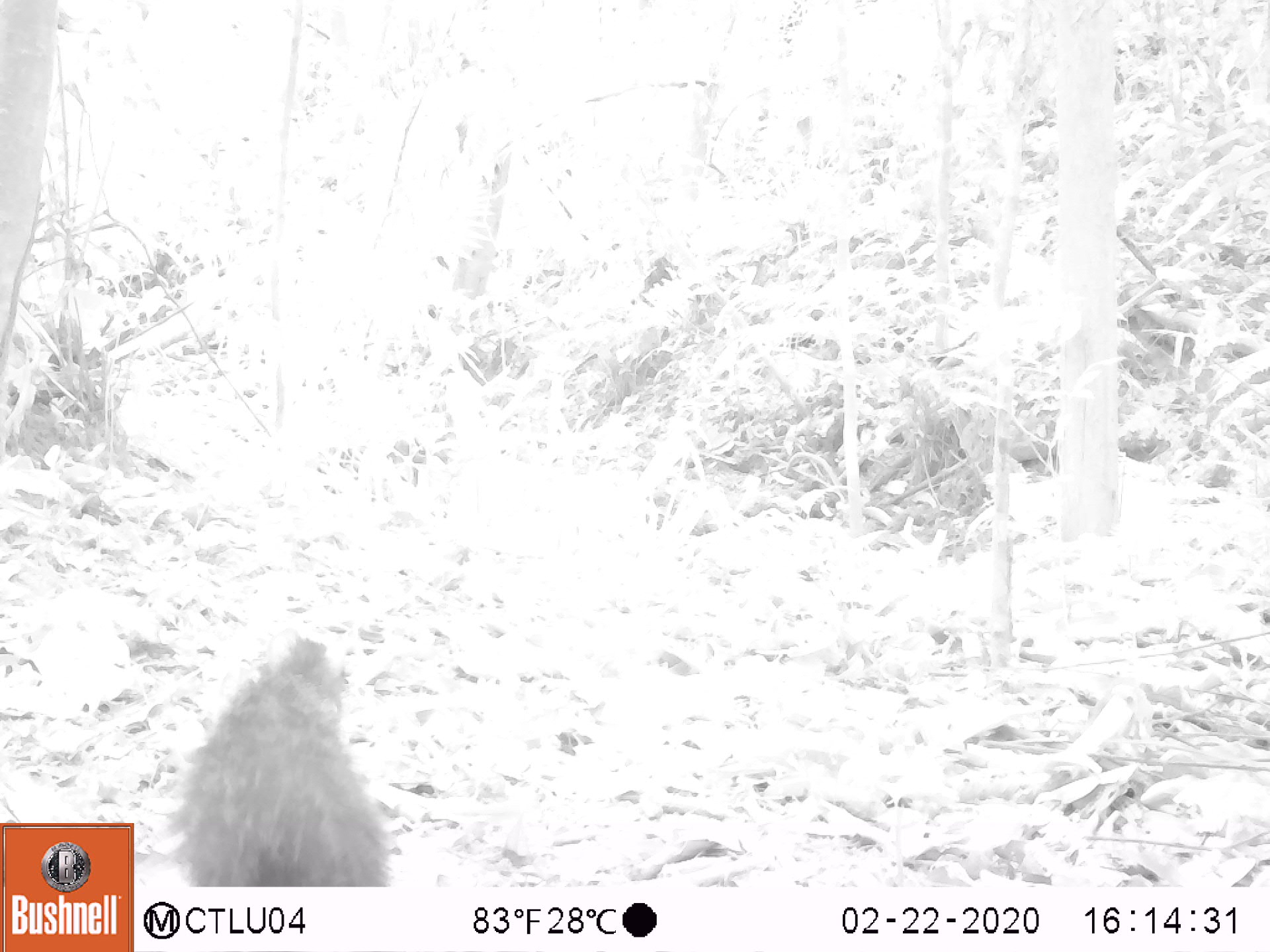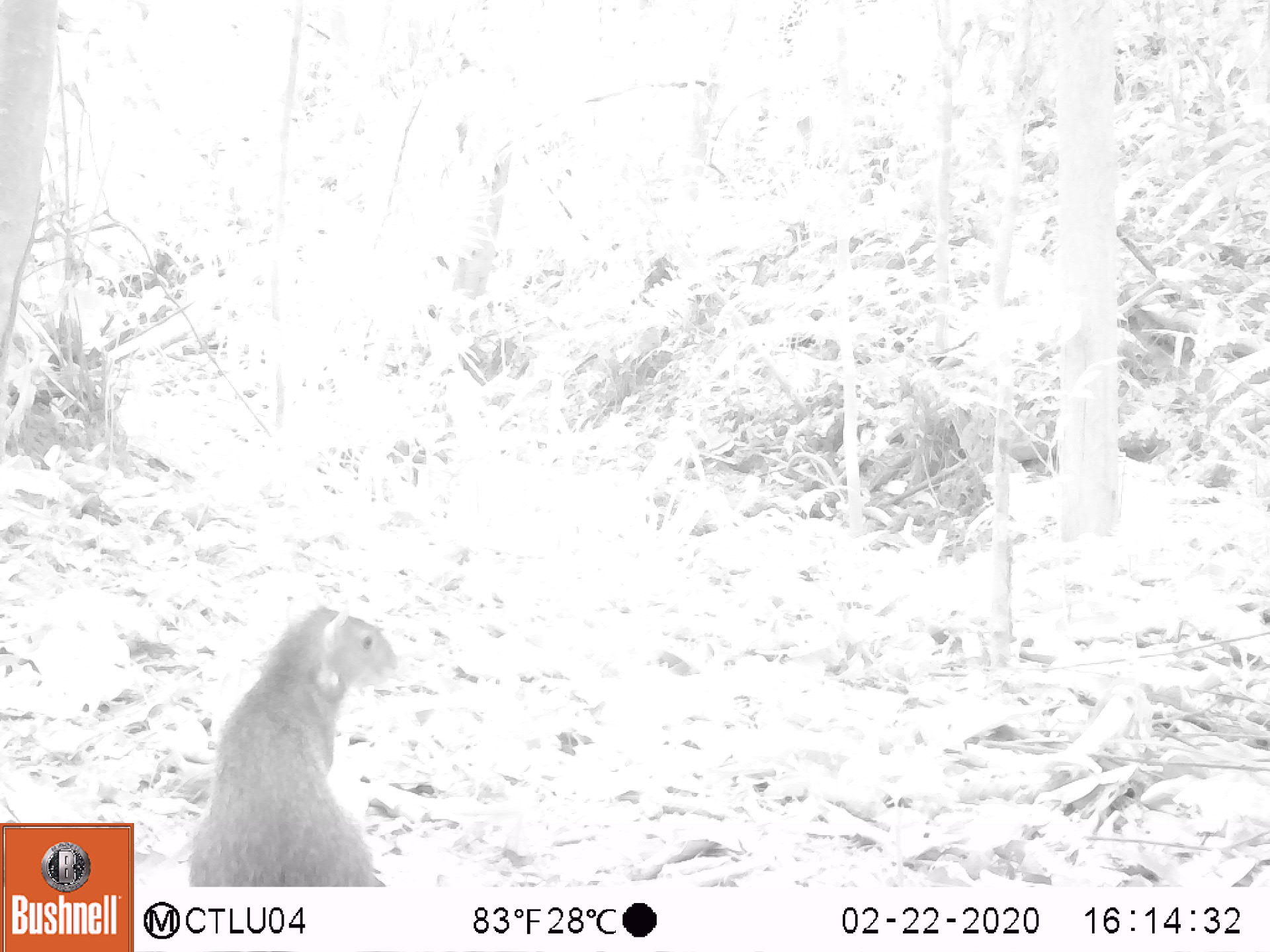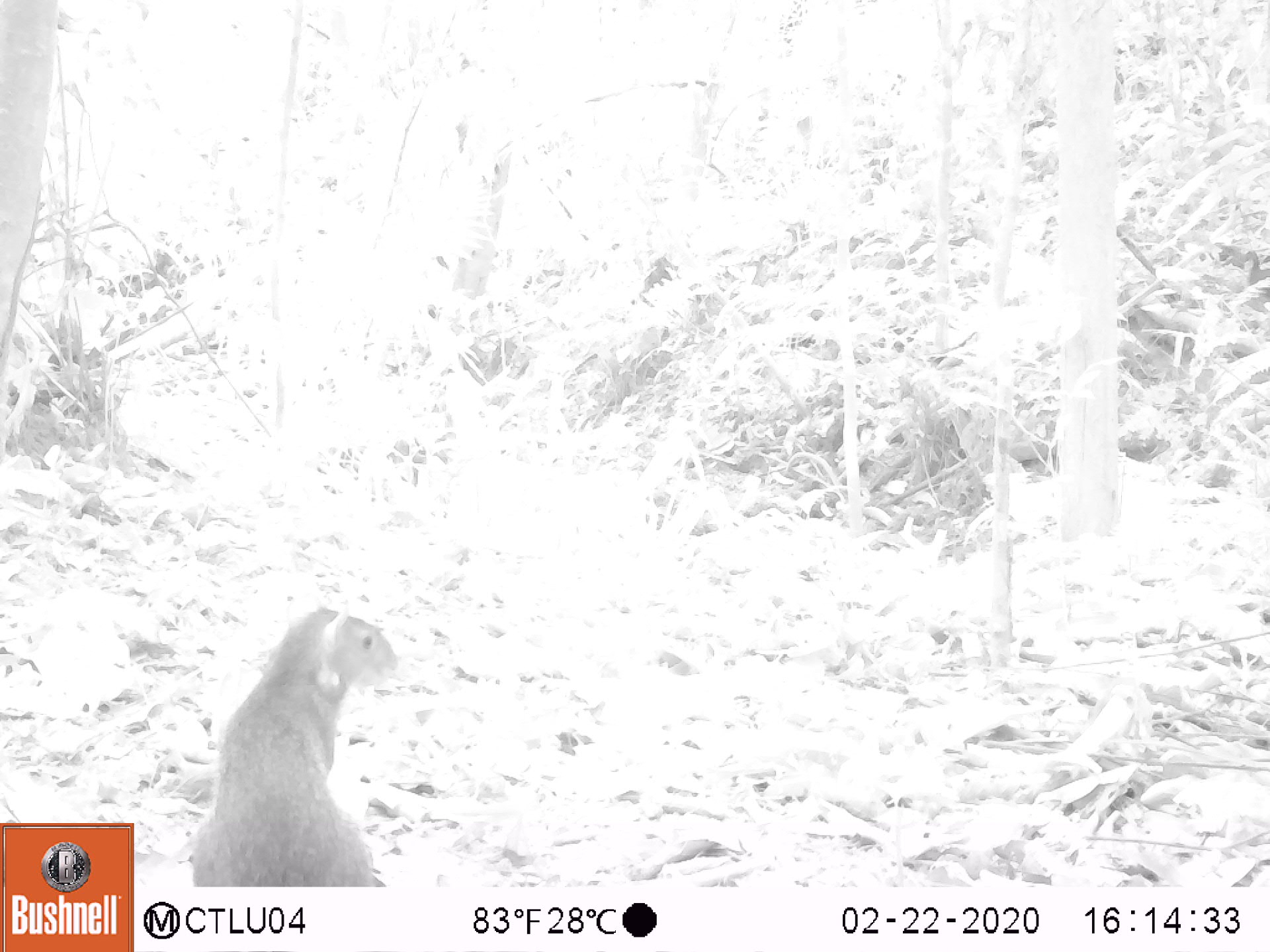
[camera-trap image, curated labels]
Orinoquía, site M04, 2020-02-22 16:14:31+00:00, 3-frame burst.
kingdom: Animalia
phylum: Chordata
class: Mammalia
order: Rodentia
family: Dasyproctidae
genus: Dasyprocta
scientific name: Dasyprocta fuliginosa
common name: black agouti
Black agouti (Dasyprocta fuliginosa).